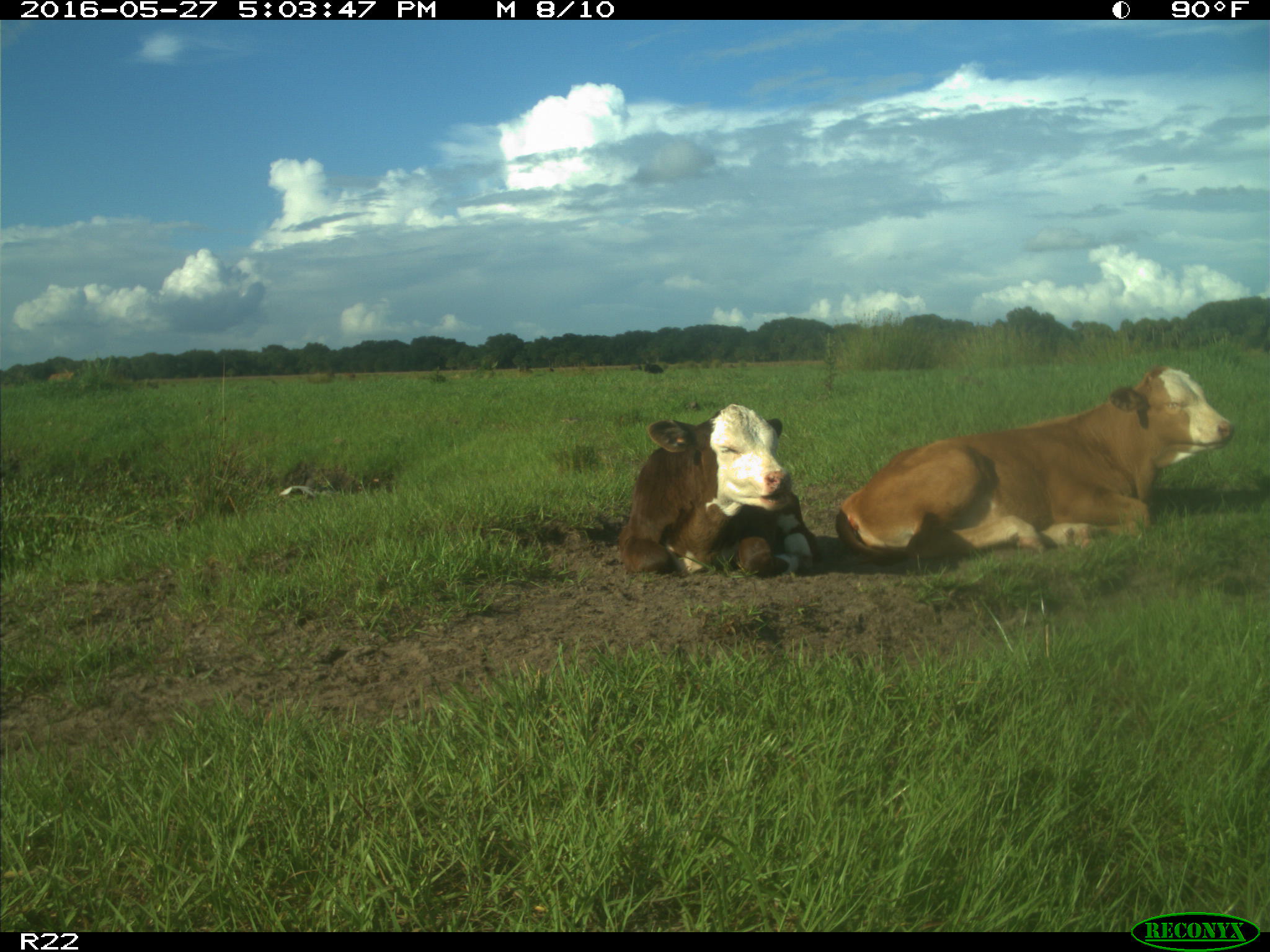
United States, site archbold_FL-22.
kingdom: Animalia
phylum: Chordata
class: Mammalia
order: Artiodactyla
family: Bovidae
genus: Bos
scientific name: Bos taurus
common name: domestic cow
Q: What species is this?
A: Bos taurus (domestic cow).